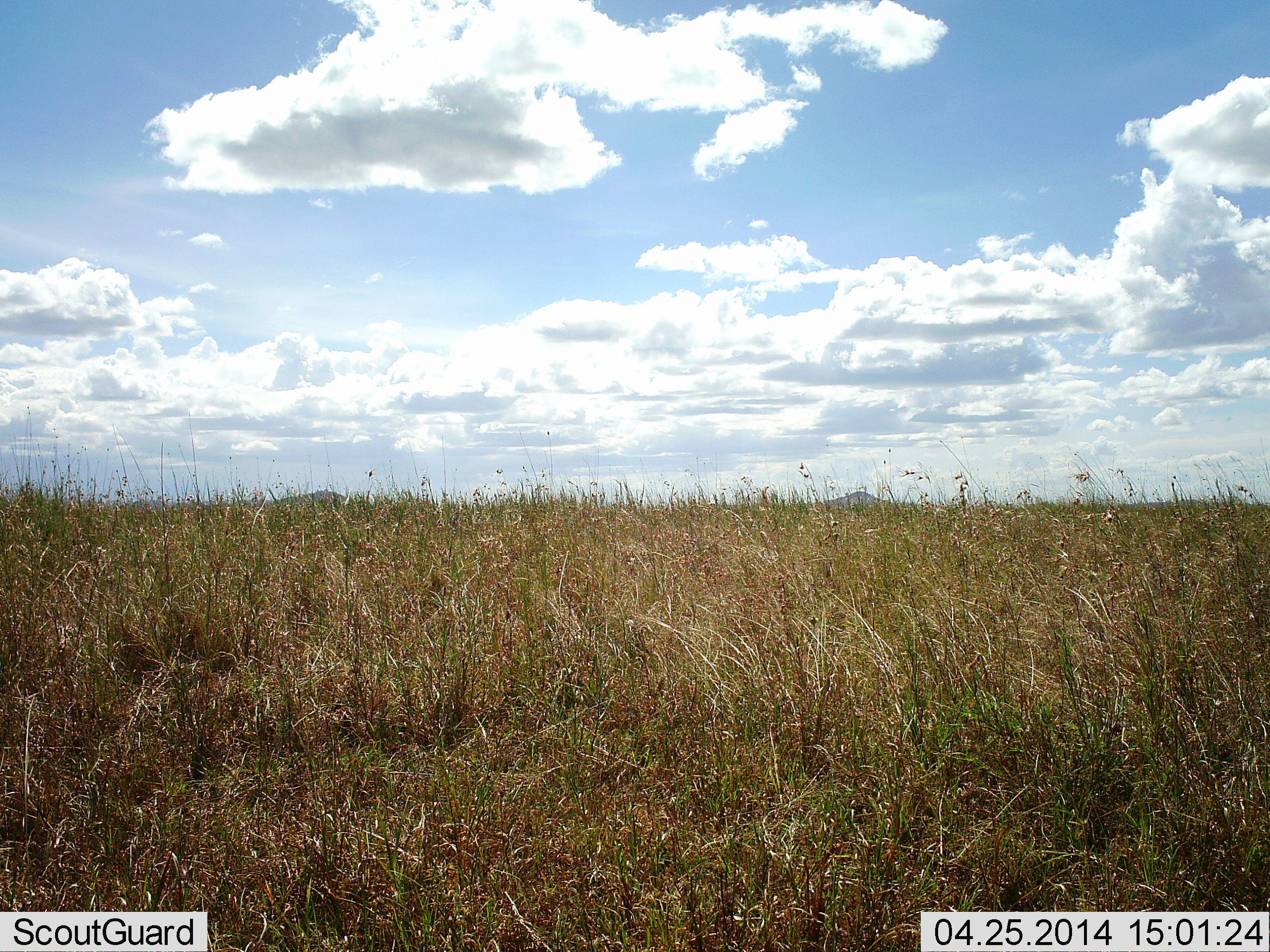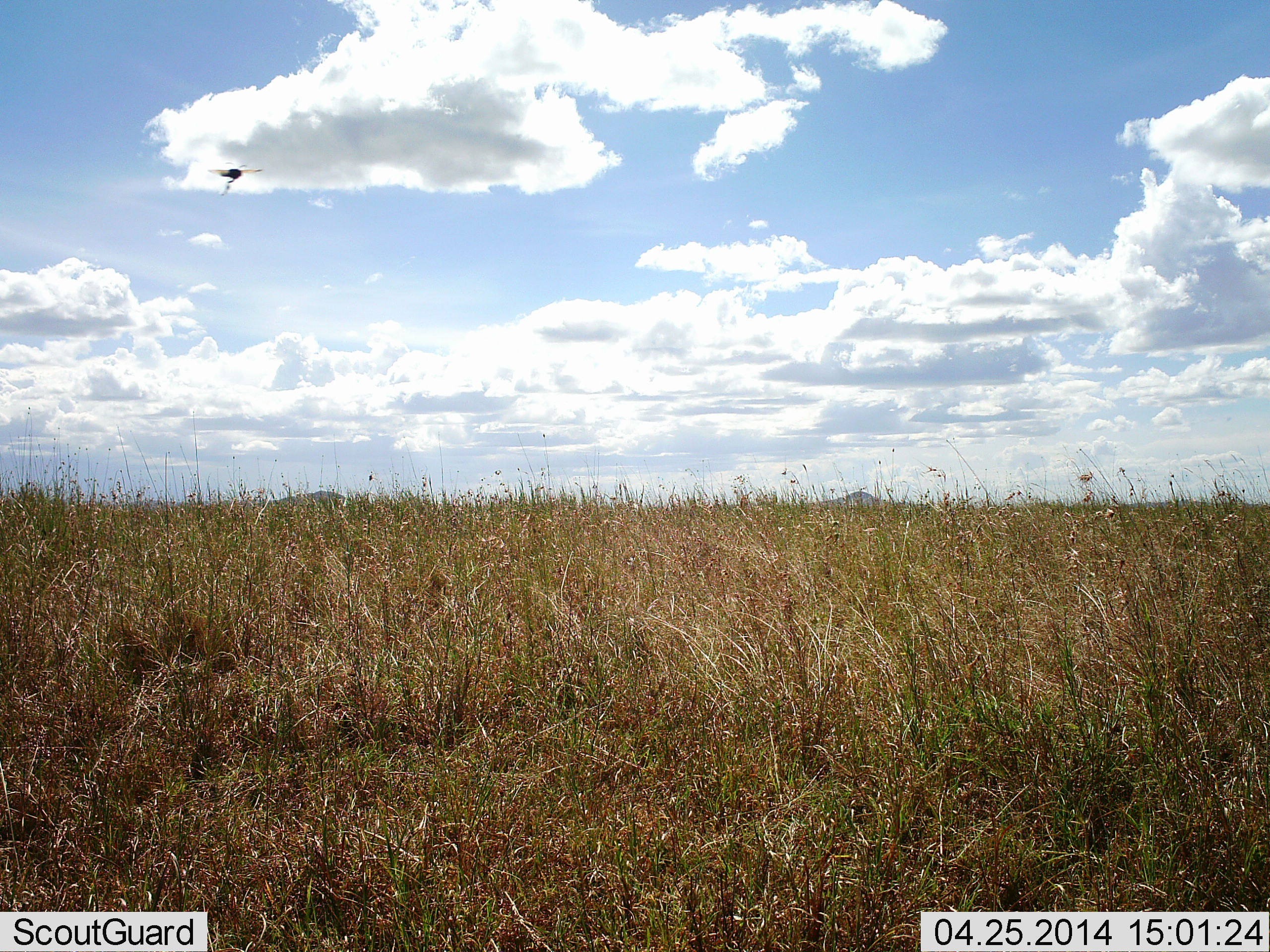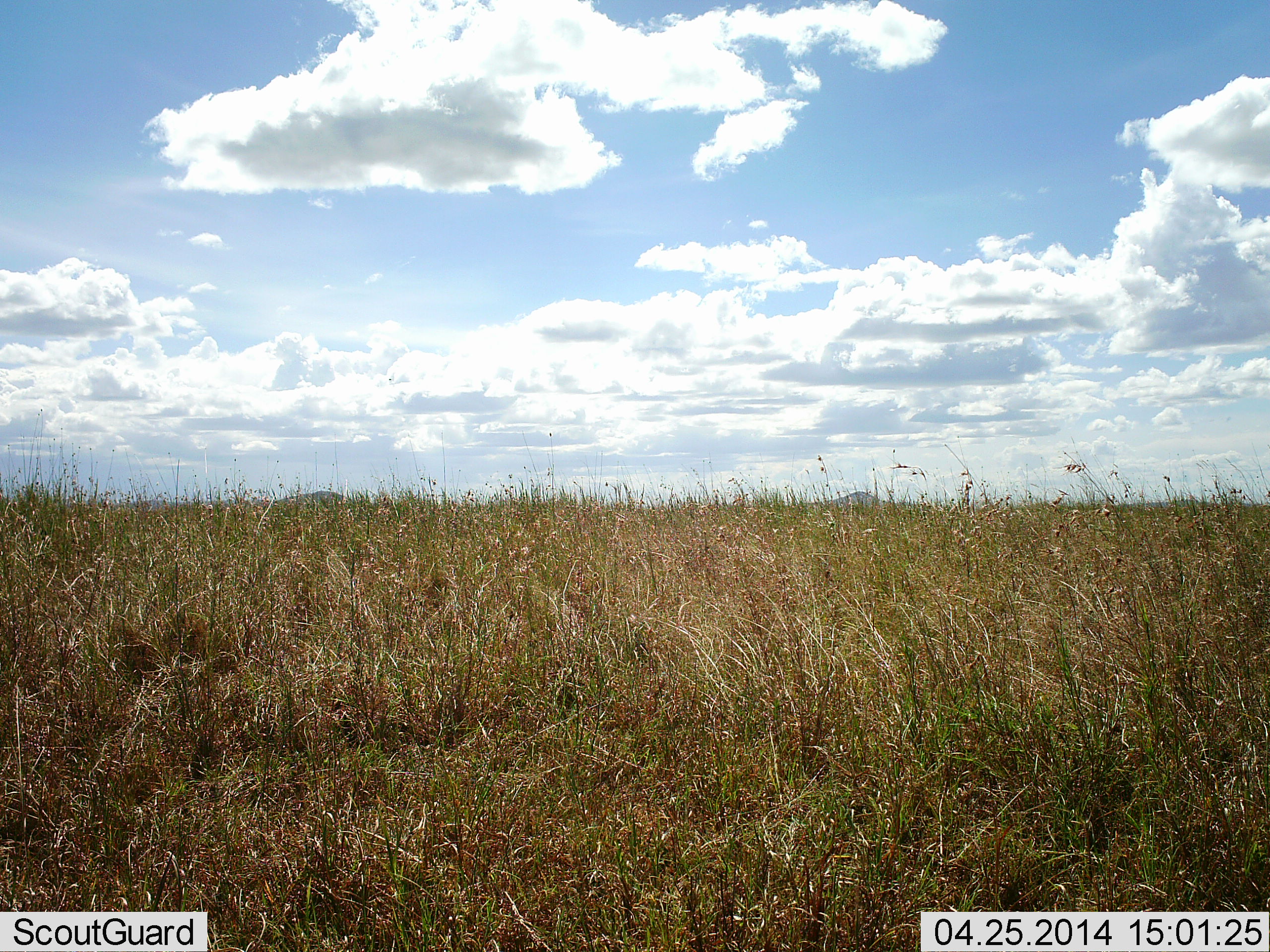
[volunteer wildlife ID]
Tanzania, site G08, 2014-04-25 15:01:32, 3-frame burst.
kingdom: Animalia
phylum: Arthropoda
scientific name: Arthropoda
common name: arthropods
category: insectspider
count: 1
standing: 0%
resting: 0%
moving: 100%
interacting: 0%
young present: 0%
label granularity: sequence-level